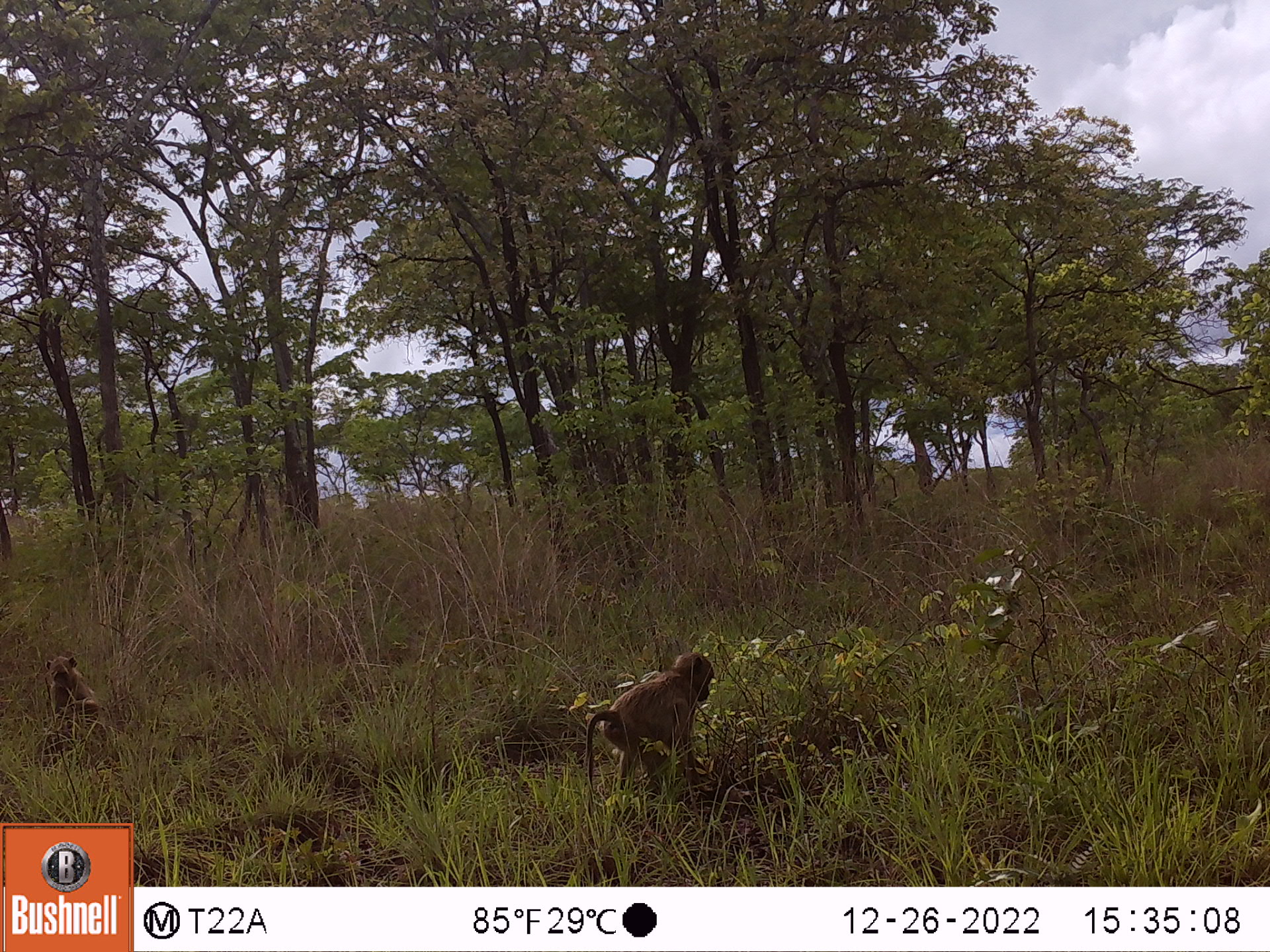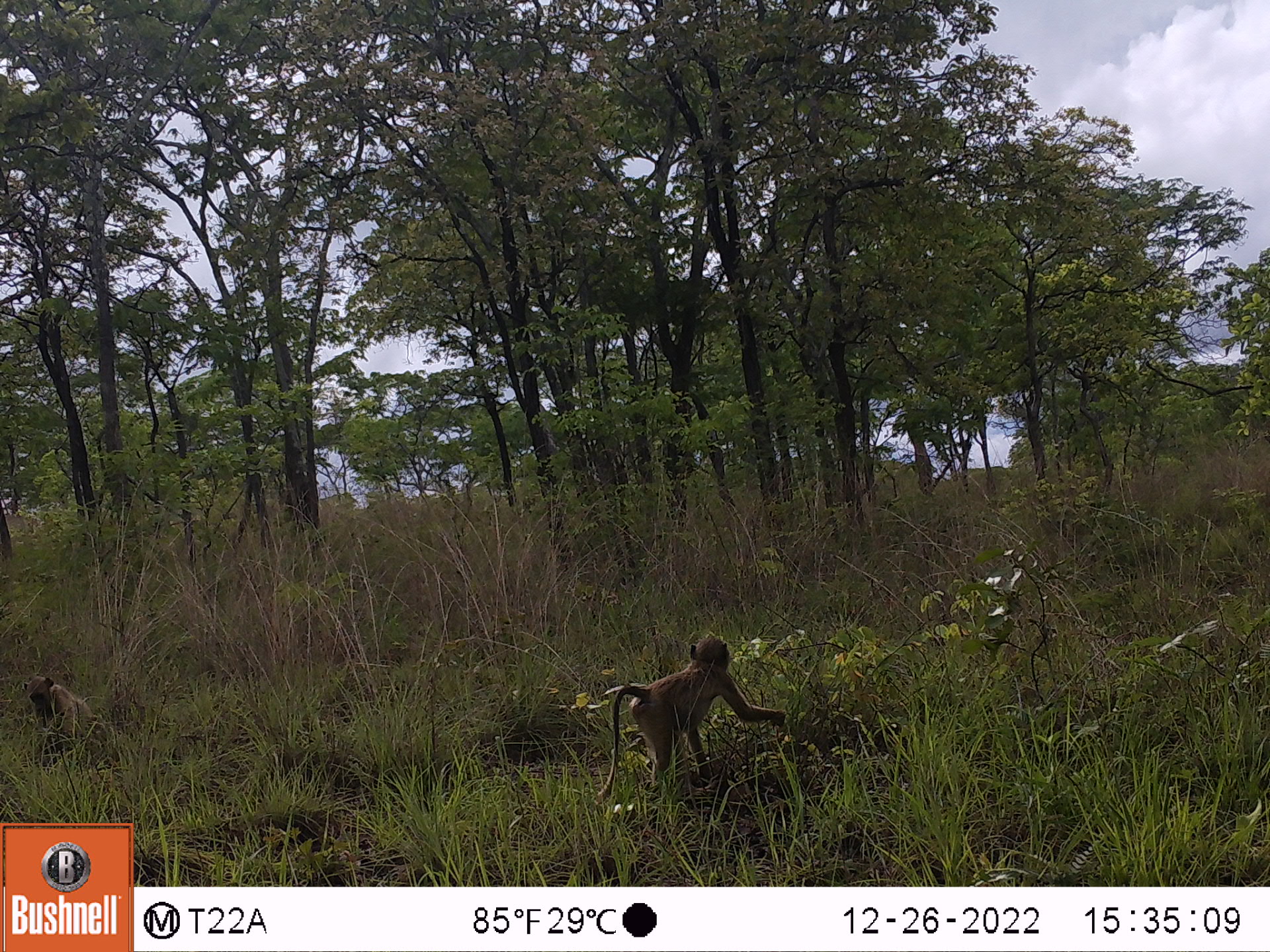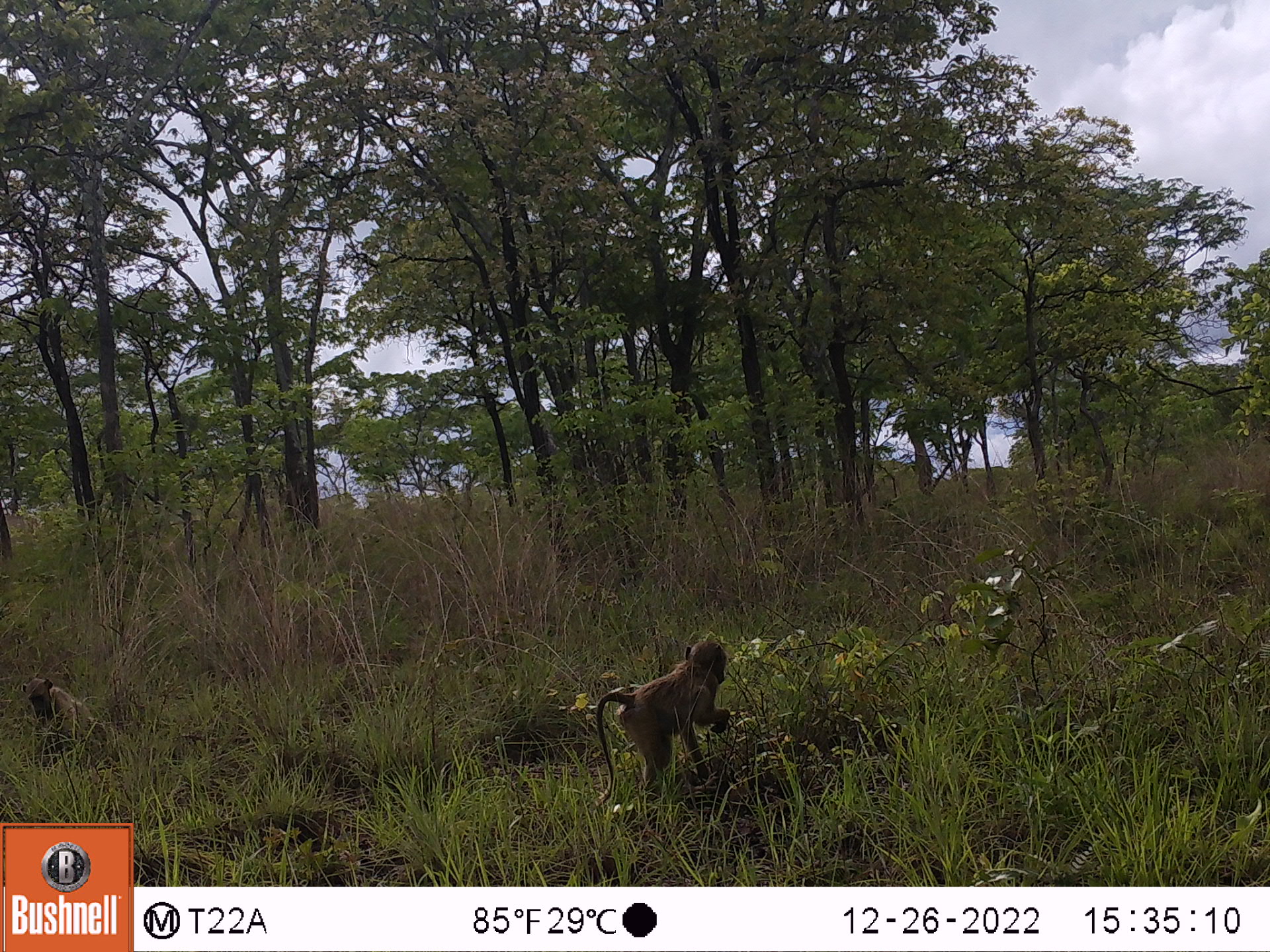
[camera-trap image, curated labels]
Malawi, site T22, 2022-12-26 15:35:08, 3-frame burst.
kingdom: Animalia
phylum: Chordata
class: Mammalia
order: Primates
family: Cercopithecidae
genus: Papio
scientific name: Papio cynocephalus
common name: yellow baboon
Yellow baboon (Papio cynocephalus), count 2.